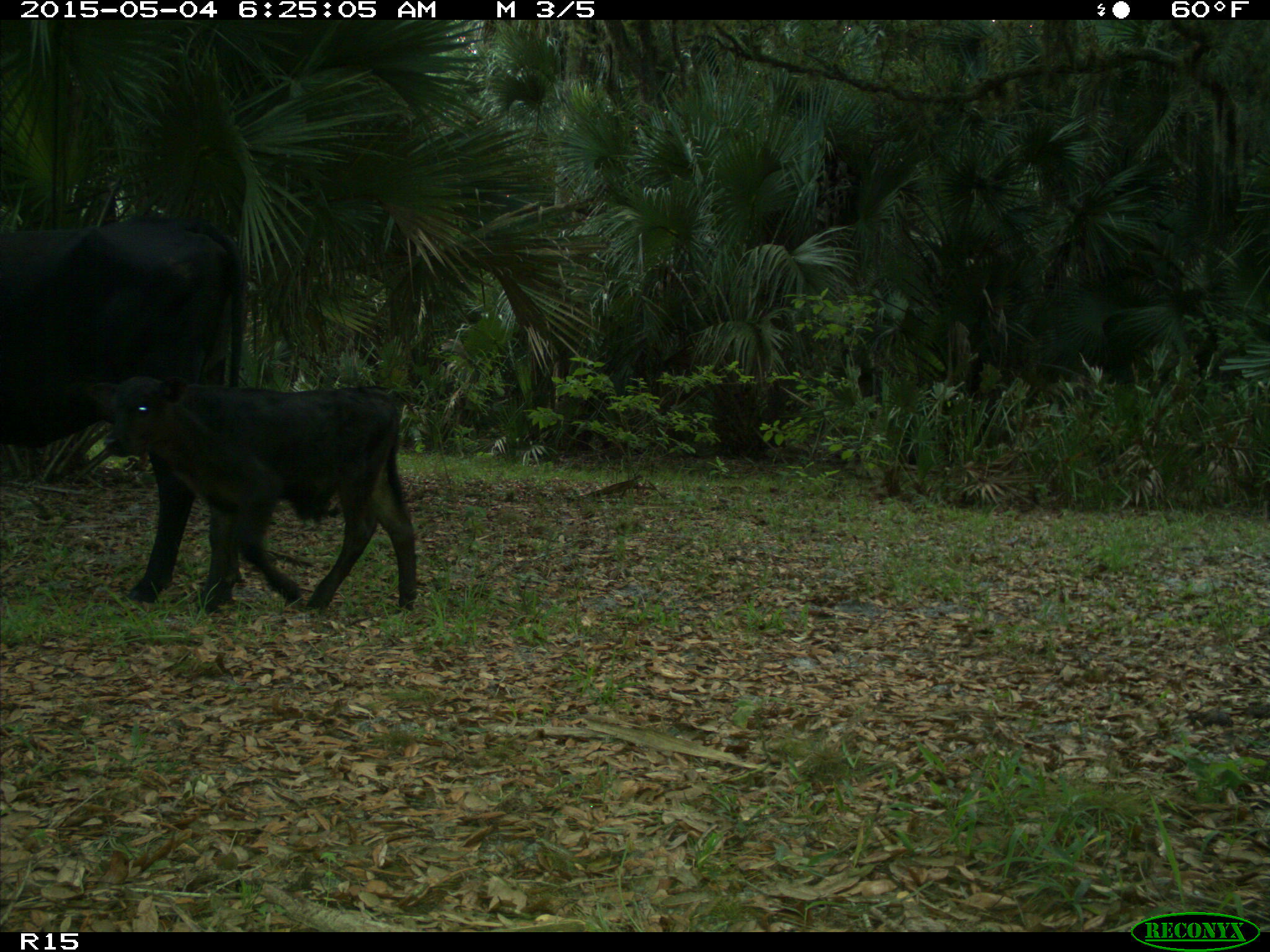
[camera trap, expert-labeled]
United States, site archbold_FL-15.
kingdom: Animalia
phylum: Chordata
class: Mammalia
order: Artiodactyla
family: Bovidae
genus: Bos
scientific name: Bos taurus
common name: domestic cow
Bos taurus (domestic cow).